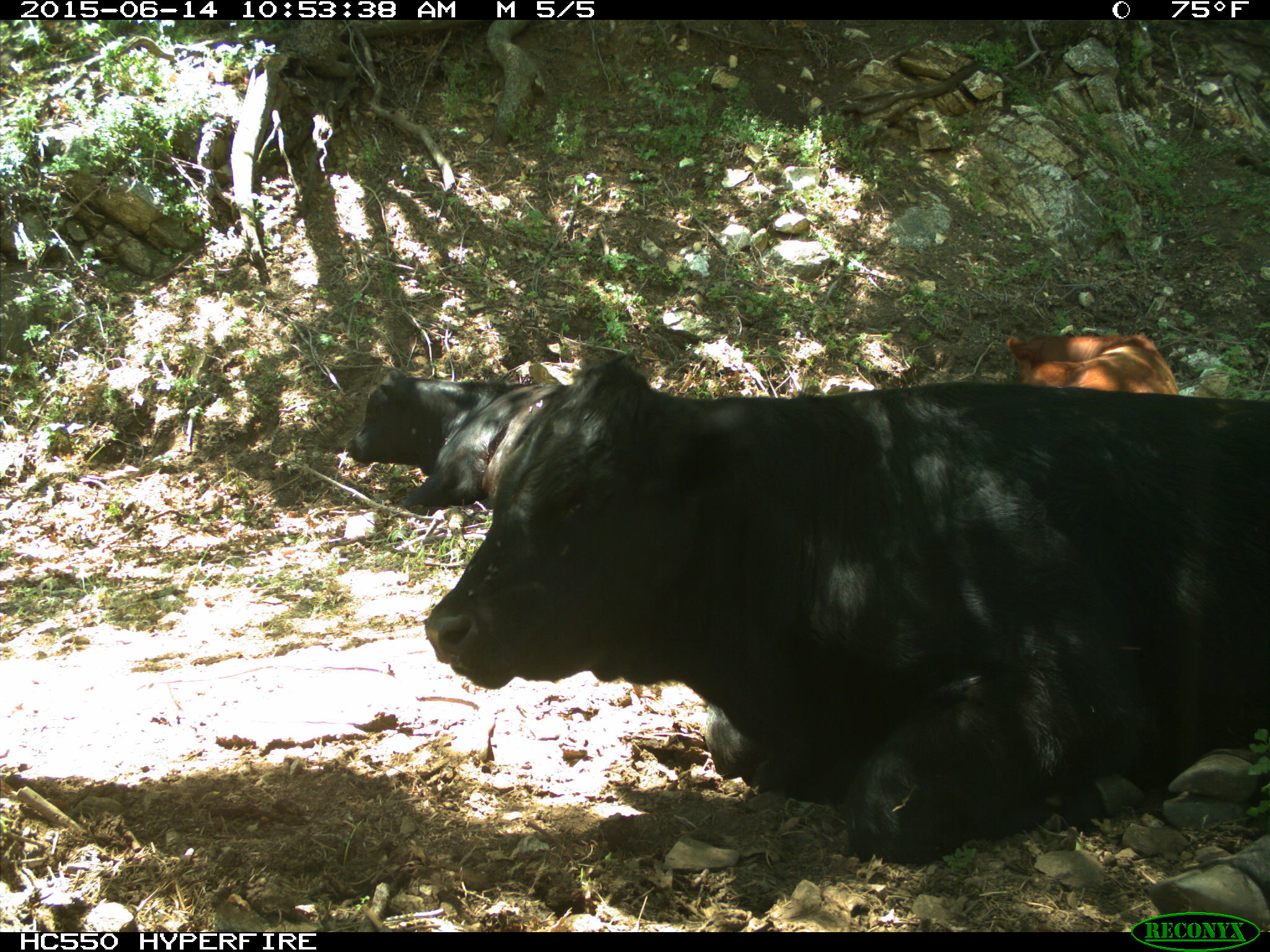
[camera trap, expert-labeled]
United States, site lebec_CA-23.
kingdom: Animalia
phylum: Chordata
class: Mammalia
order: Artiodactyla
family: Bovidae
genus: Bos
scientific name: Bos taurus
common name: domestic cow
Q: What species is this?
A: Bos taurus (domestic cow).